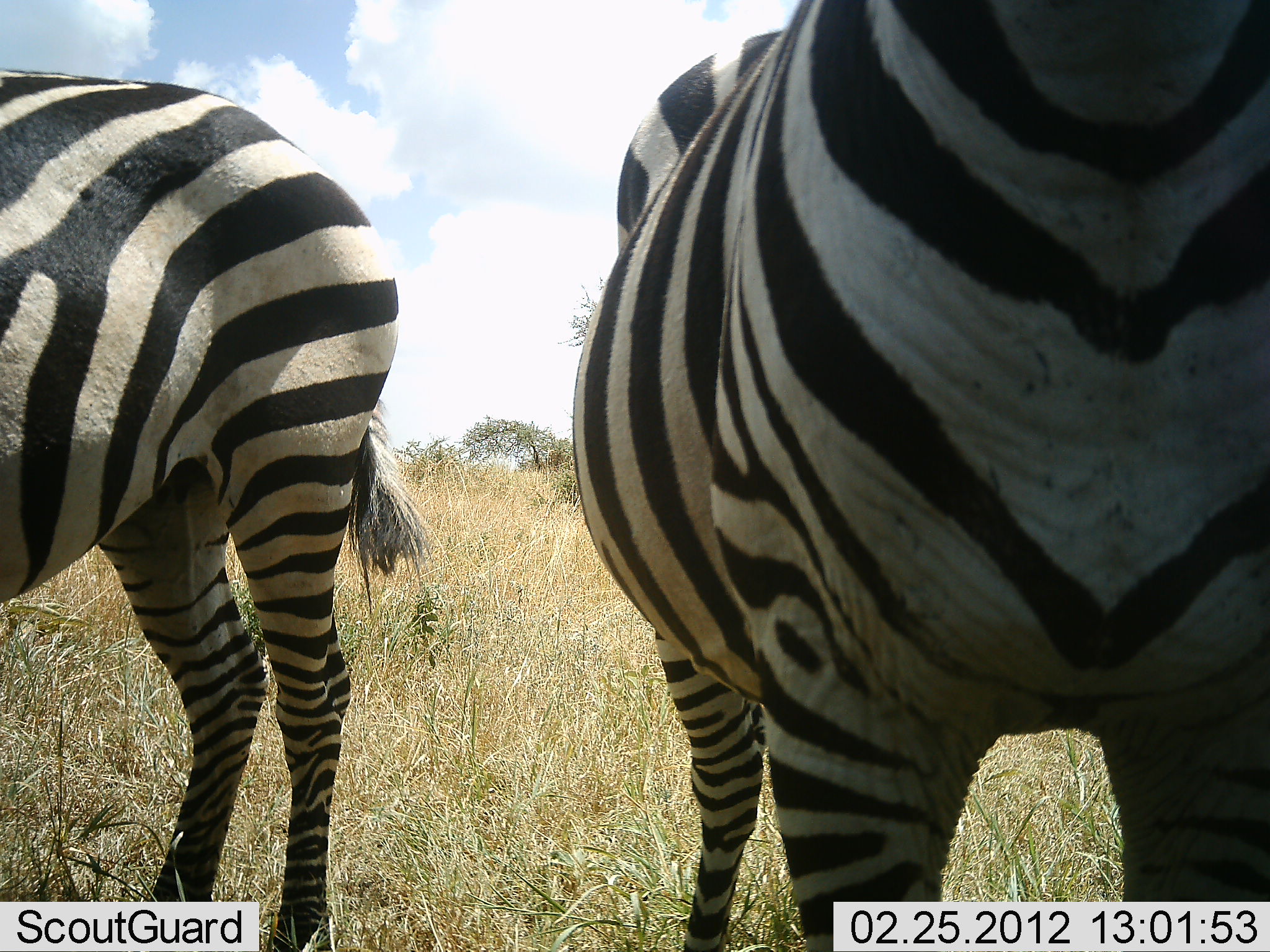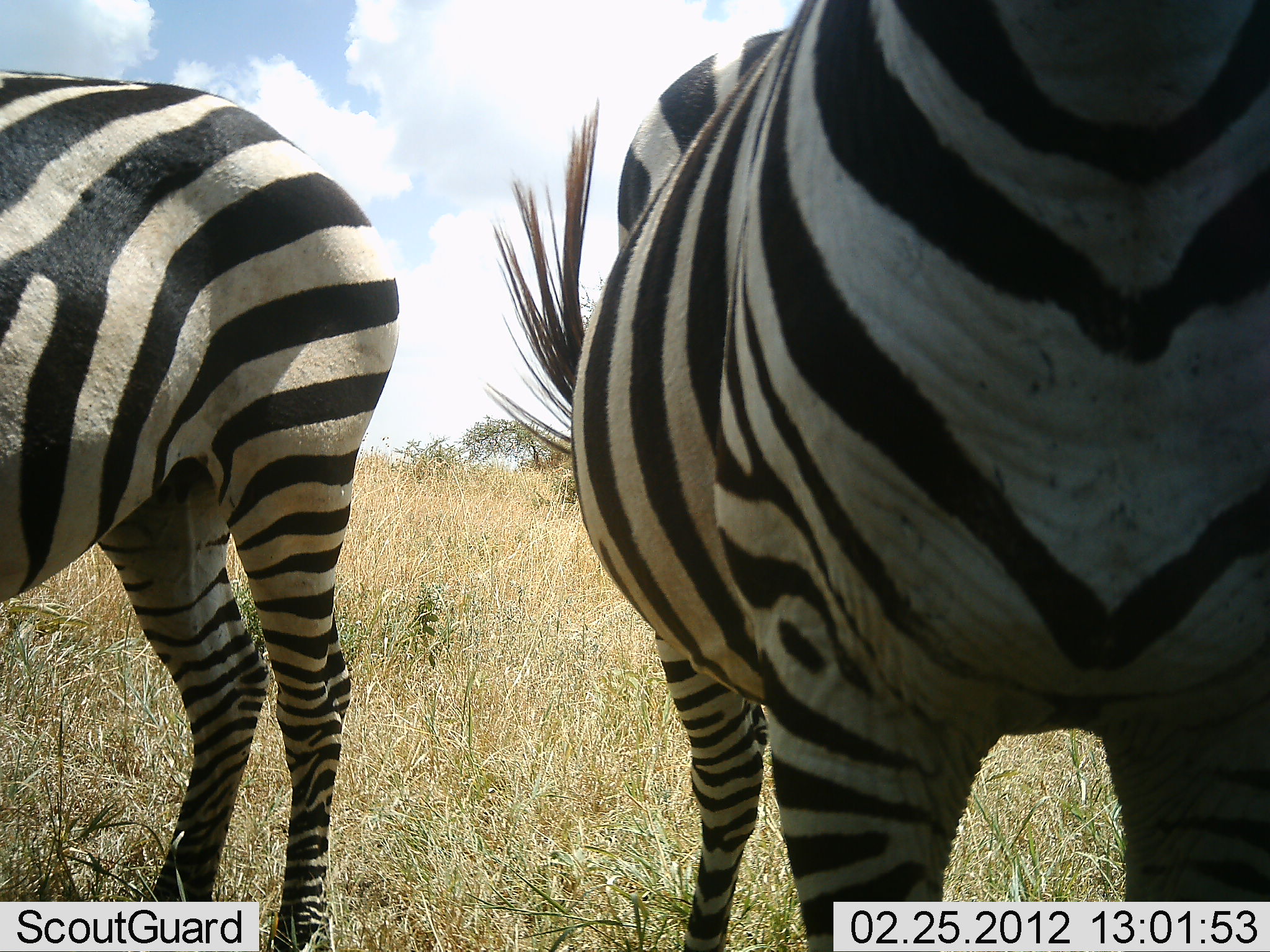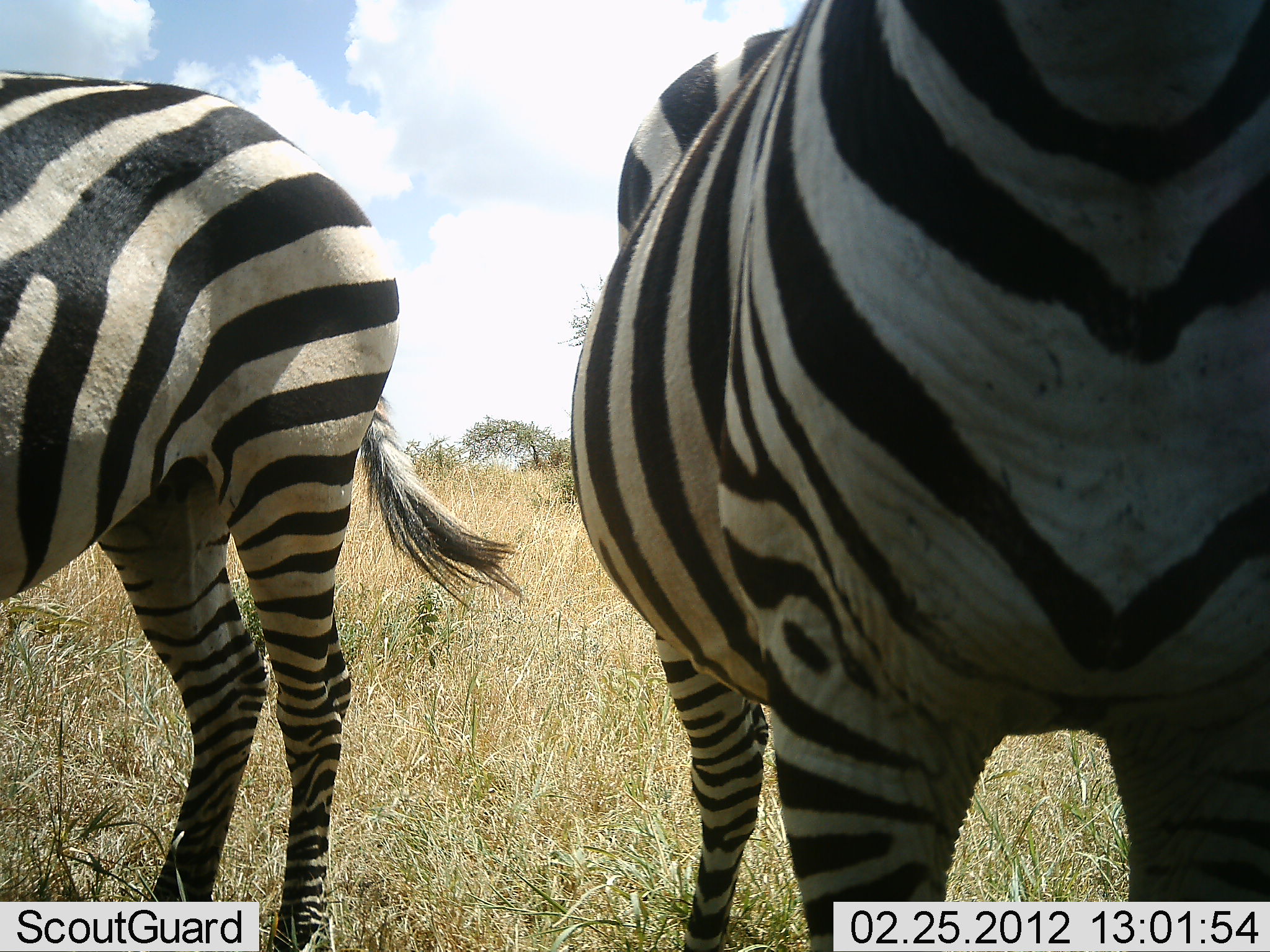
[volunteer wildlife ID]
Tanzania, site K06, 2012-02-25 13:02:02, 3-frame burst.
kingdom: Animalia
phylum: Chordata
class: Mammalia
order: Perissodactyla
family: Equidae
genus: Equus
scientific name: Equus quagga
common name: plains zebra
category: zebra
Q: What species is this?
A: Zebra (plains zebra) (Equus quagga).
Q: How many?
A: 2.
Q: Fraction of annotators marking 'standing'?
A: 94%.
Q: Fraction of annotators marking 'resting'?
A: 0%.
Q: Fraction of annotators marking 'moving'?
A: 6%.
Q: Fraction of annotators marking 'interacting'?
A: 0%.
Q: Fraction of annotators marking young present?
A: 0%.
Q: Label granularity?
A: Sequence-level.